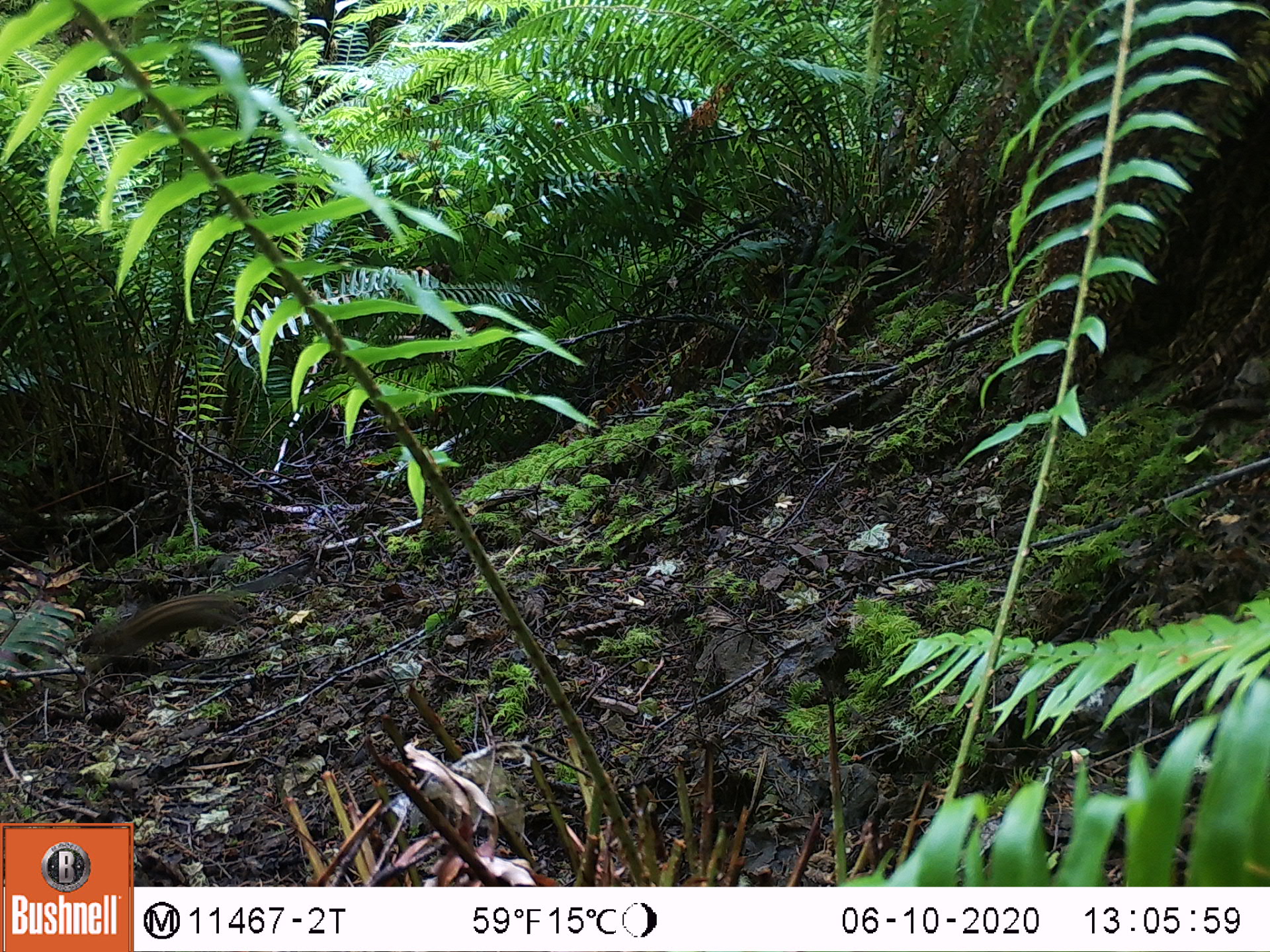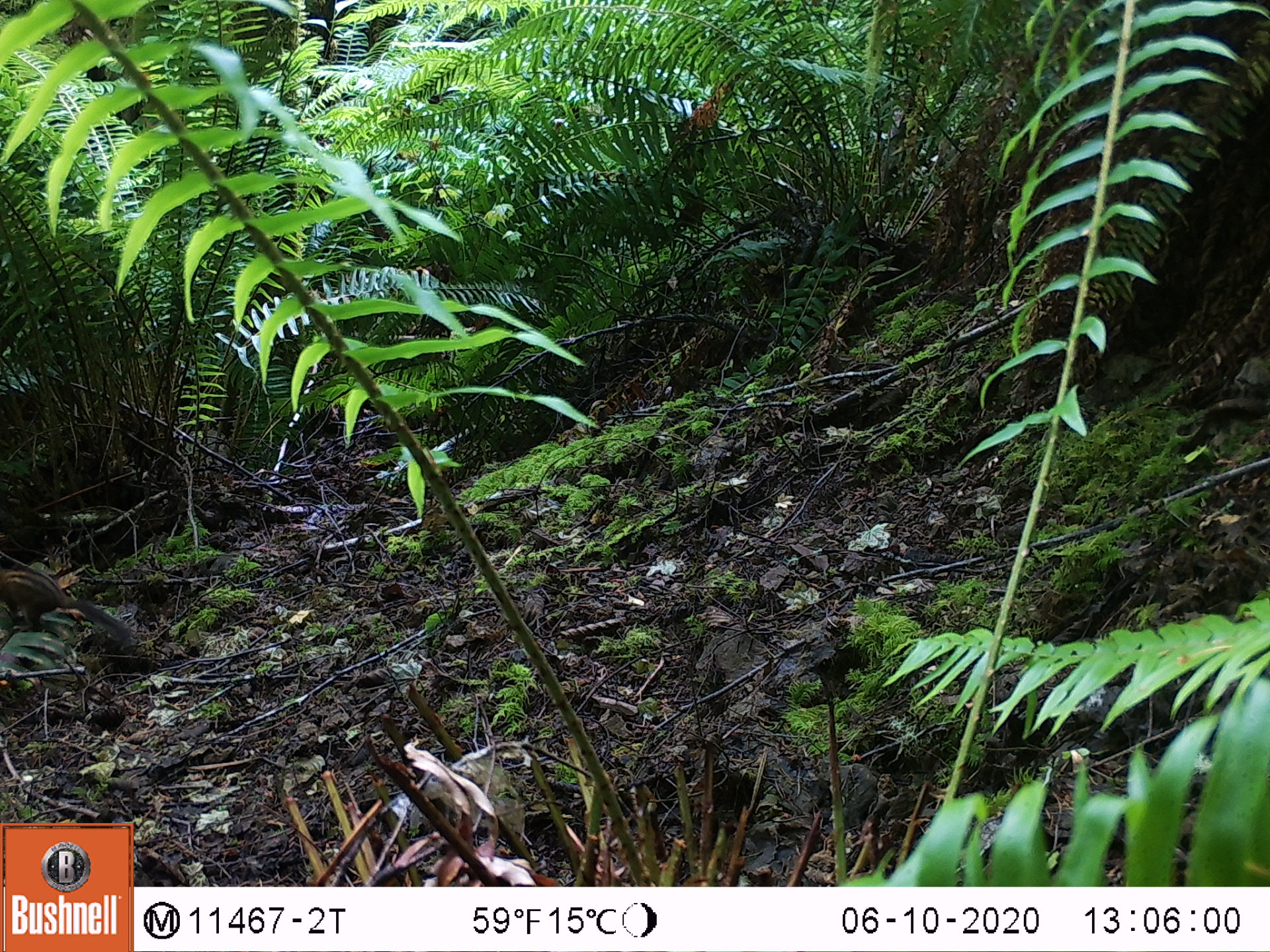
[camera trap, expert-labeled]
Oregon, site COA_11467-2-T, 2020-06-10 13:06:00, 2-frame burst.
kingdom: Animalia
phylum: Chordata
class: Mammalia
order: Rodentia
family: Sciuridae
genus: Neotamias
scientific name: Neotamias townsendii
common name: townsend's chipmunk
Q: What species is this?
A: Townsend's chipmunk (Neotamias townsendii).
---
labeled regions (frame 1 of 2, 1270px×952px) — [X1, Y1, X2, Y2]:
townsend's chipmunk: [89, 585, 257, 664]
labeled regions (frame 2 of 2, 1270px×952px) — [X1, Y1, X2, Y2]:
townsend's chipmunk: [5, 564, 134, 645]